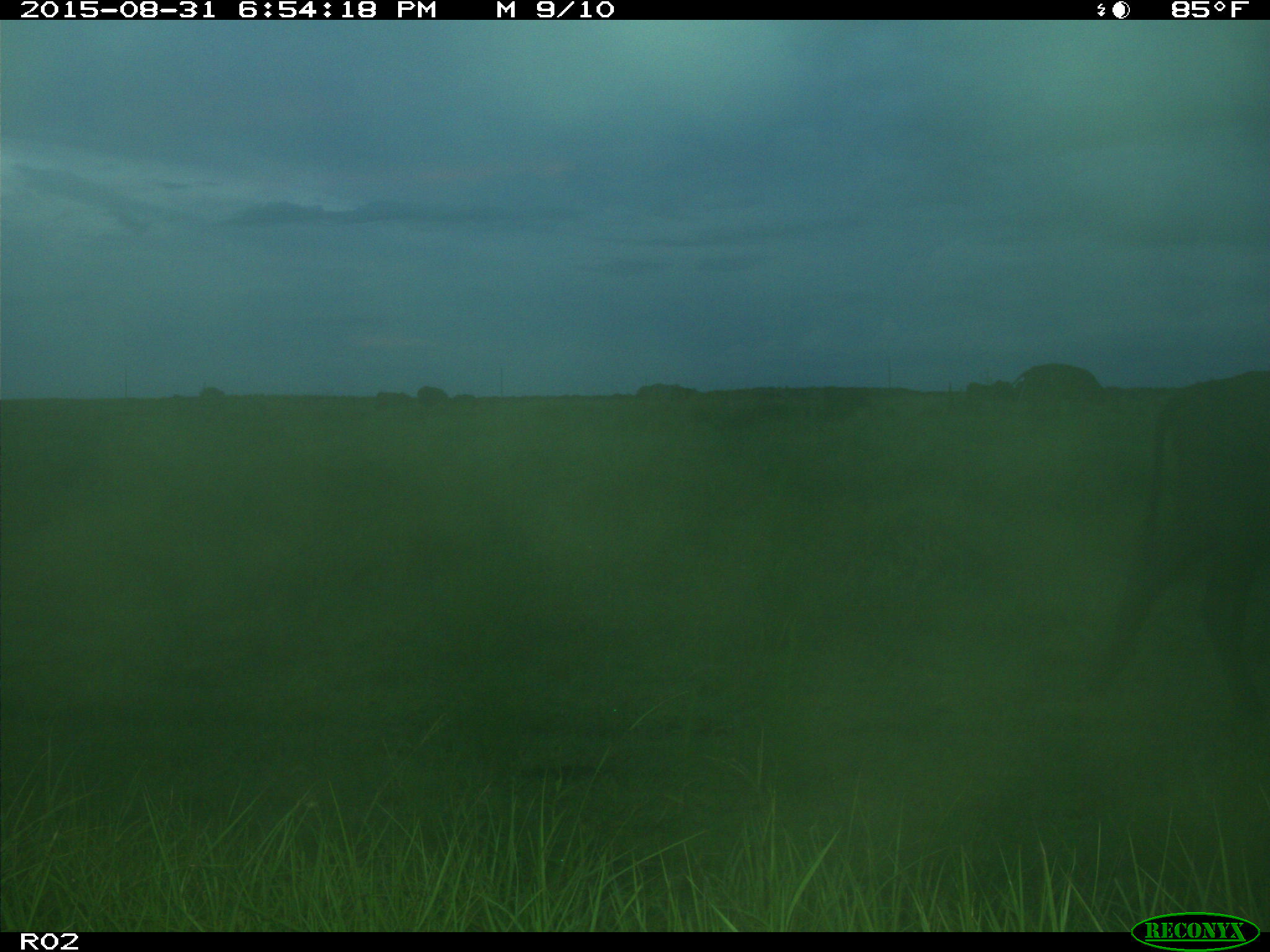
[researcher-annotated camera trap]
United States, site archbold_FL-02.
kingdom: Animalia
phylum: Chordata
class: Mammalia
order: Artiodactyla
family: Bovidae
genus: Bos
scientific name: Bos taurus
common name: domestic cow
Bos taurus (domestic cow).